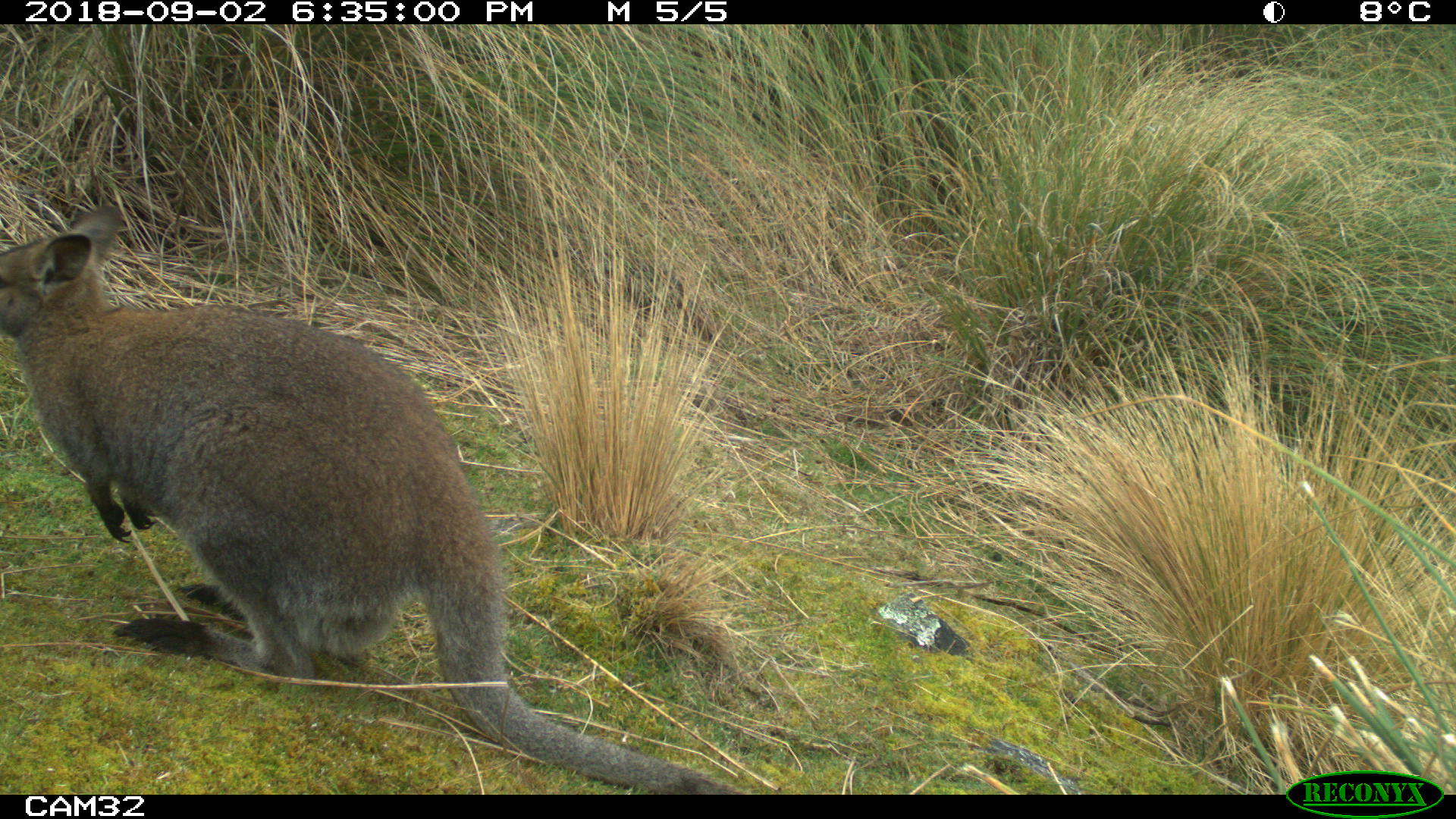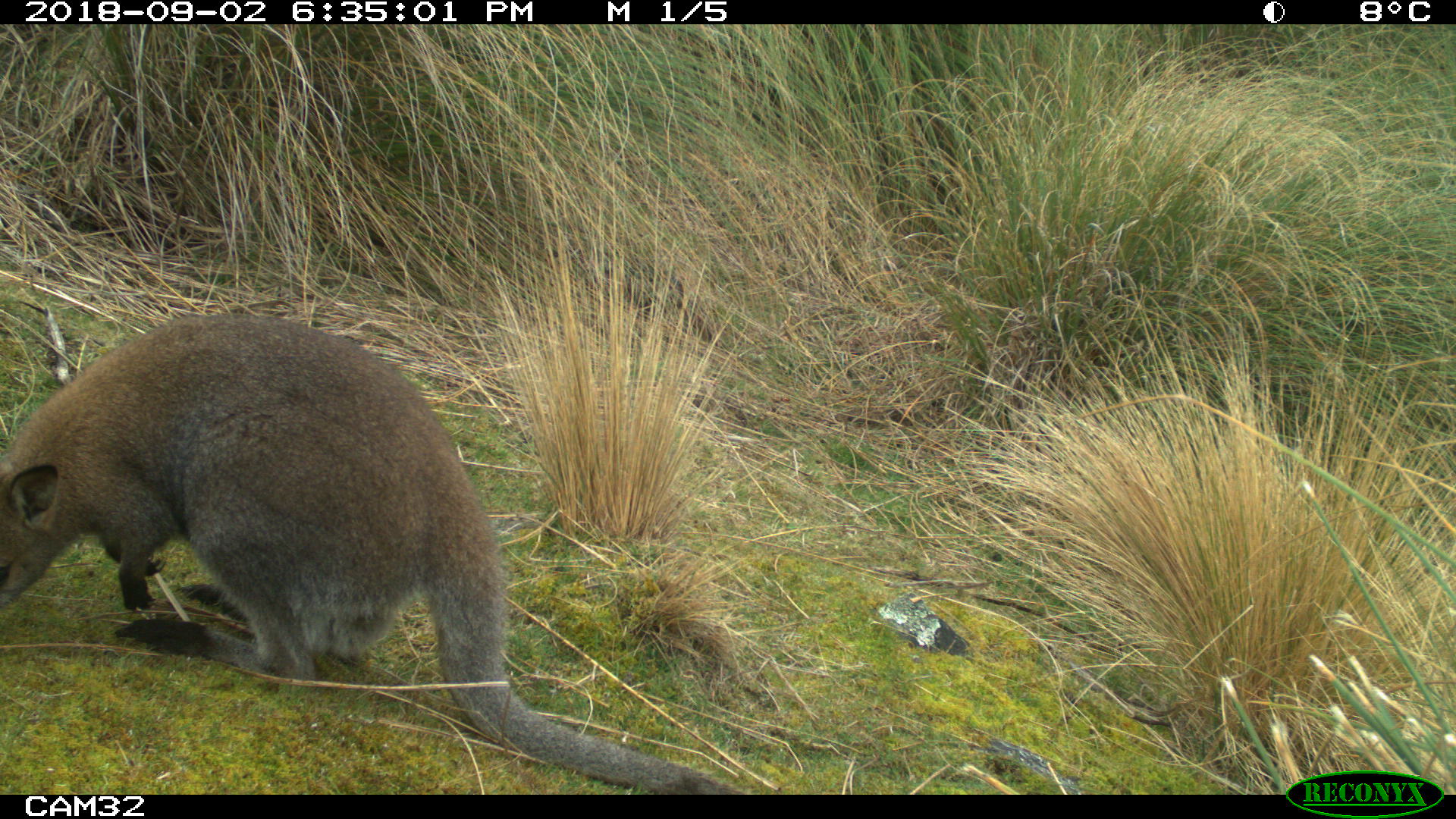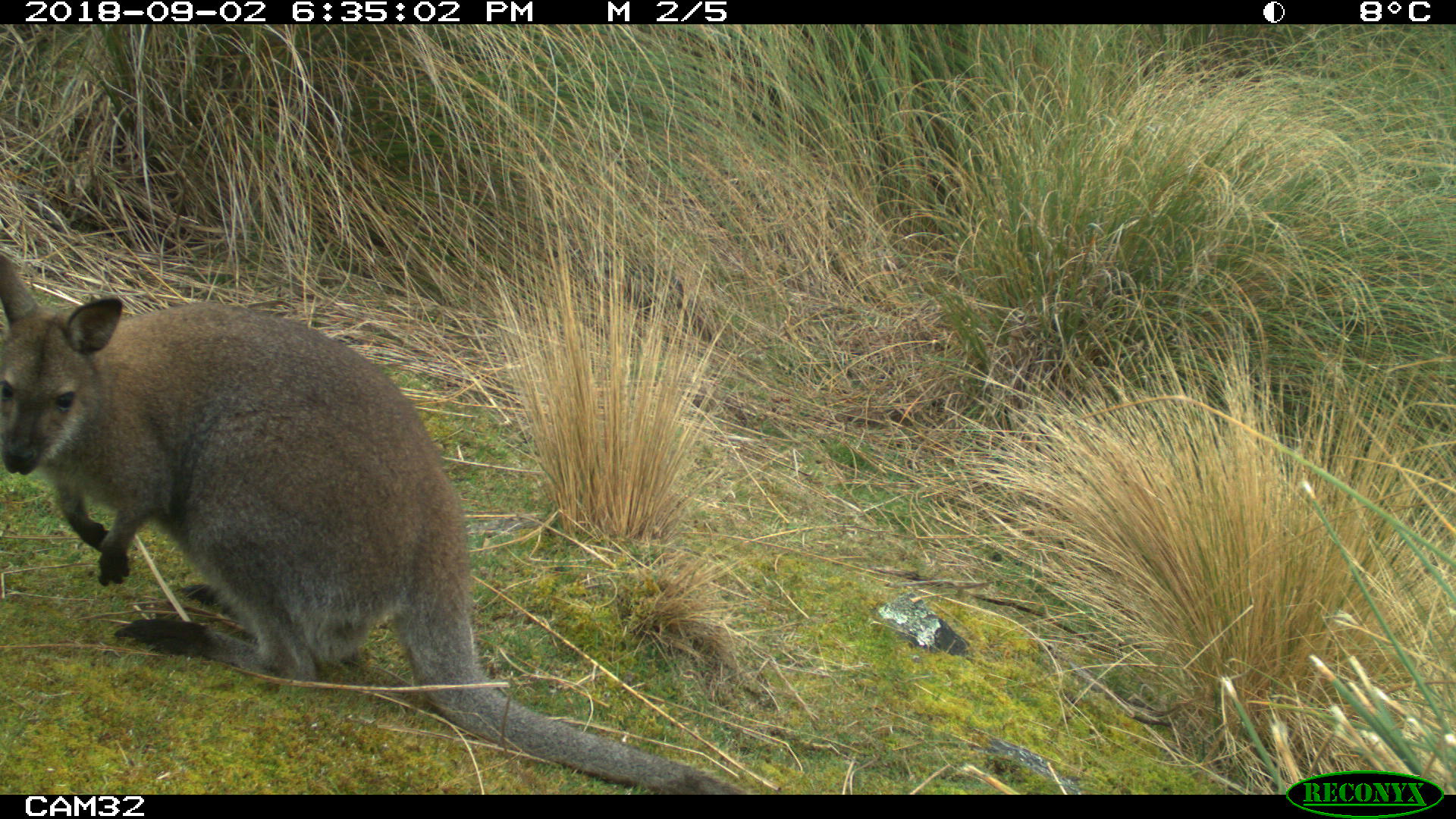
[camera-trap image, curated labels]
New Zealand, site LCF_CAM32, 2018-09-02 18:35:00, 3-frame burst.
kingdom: Animalia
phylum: Chordata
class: Mammalia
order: Diprotodontia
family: Macropodidae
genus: Notamacropus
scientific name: Notamacropus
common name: wallaby